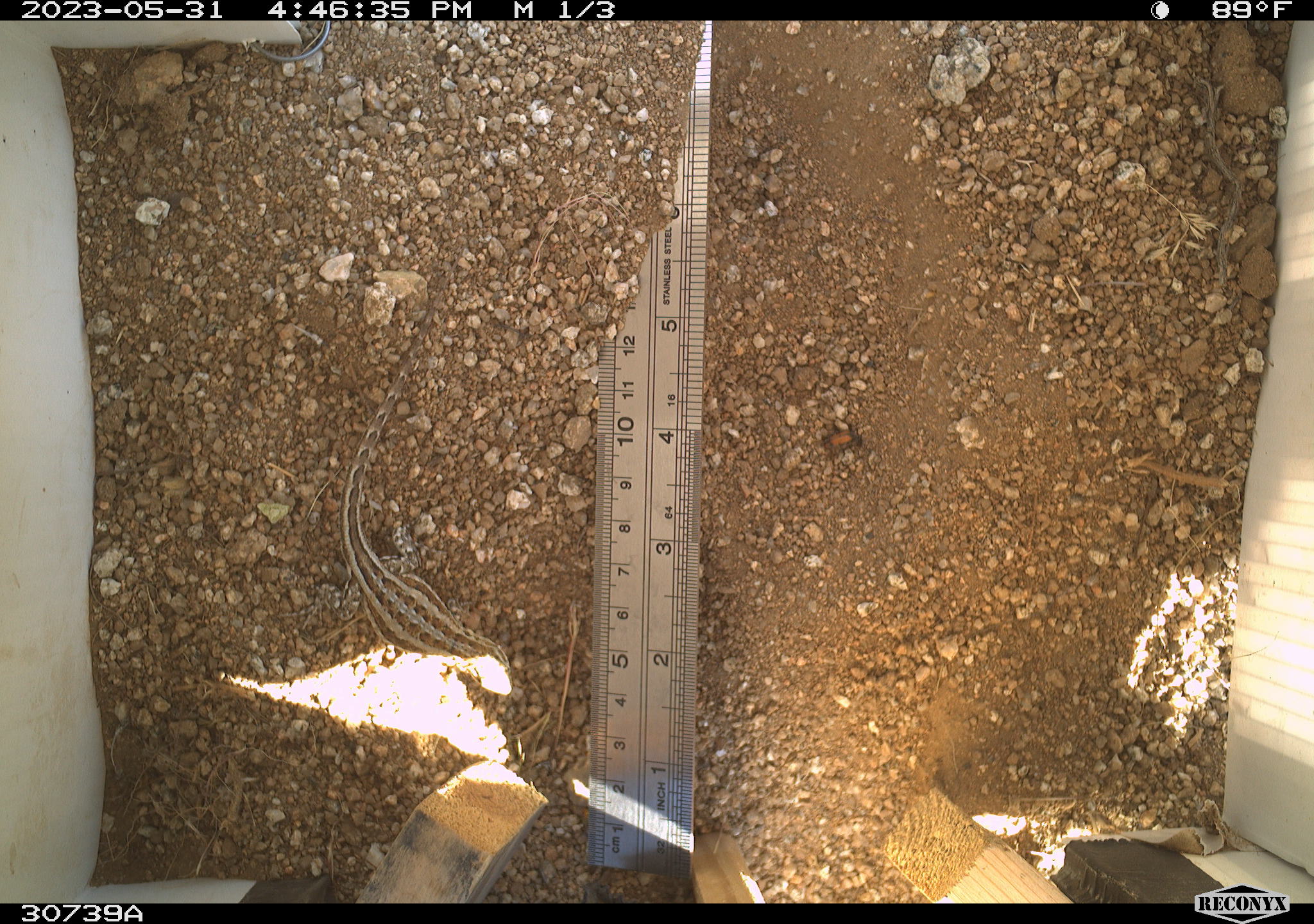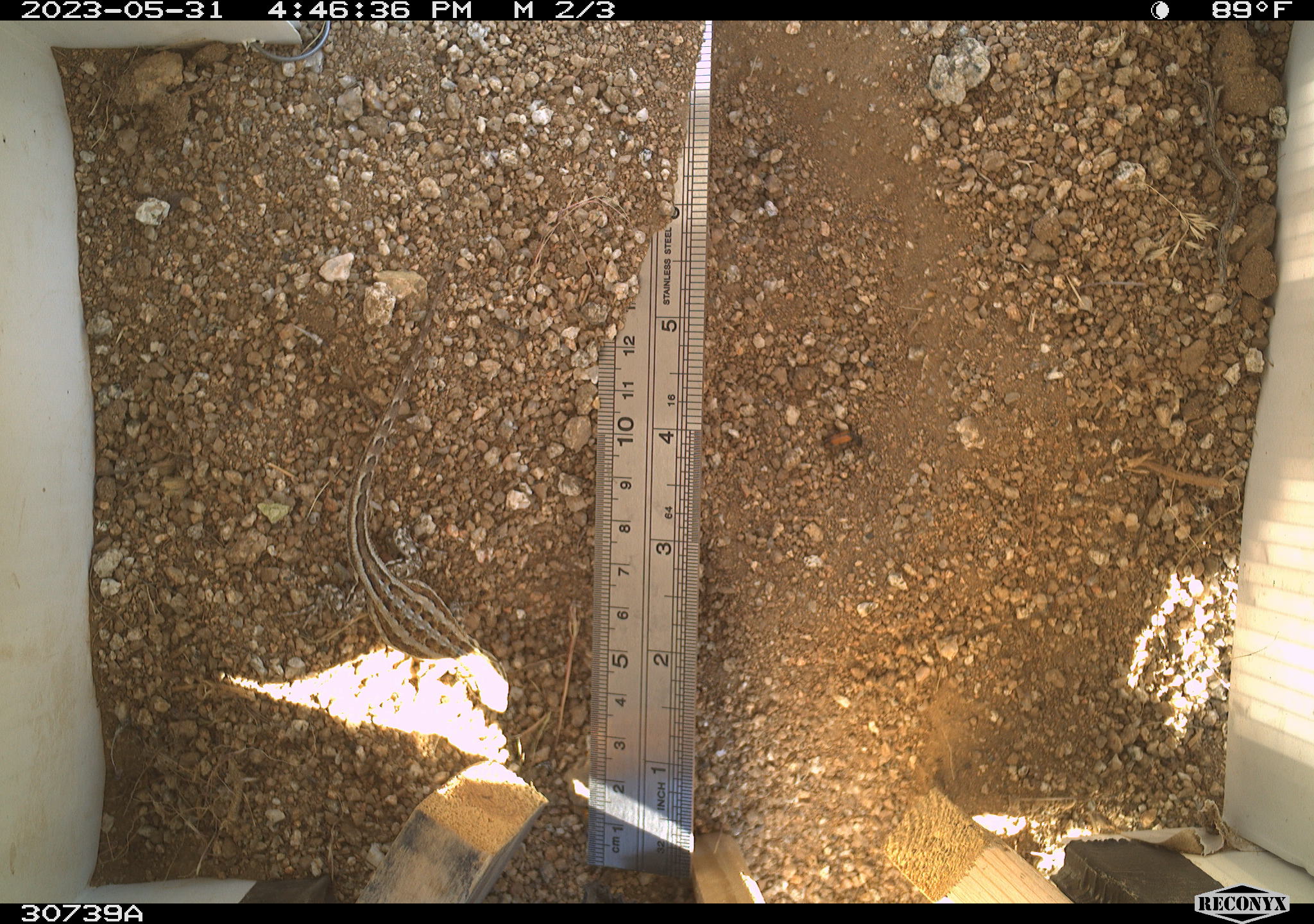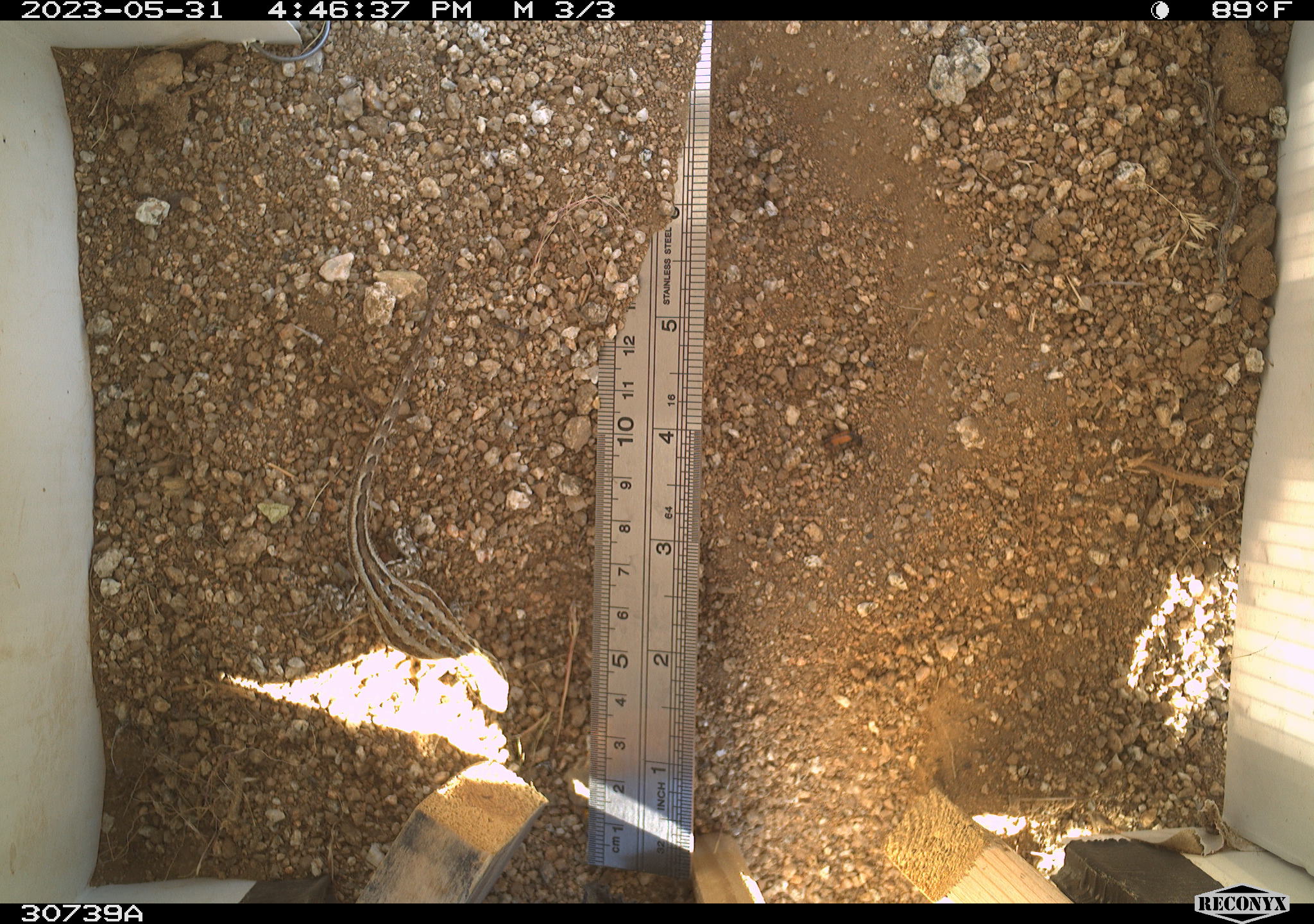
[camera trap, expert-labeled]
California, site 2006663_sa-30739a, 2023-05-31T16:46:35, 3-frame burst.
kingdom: Animalia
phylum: Chordata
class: Mammalia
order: Rodentia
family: Sciuridae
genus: Ammospermophilus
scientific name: Ammospermophilus leucurus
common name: white-tailed antelope squirrel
White-tailed antelope squirrel (Ammospermophilus leucurus).